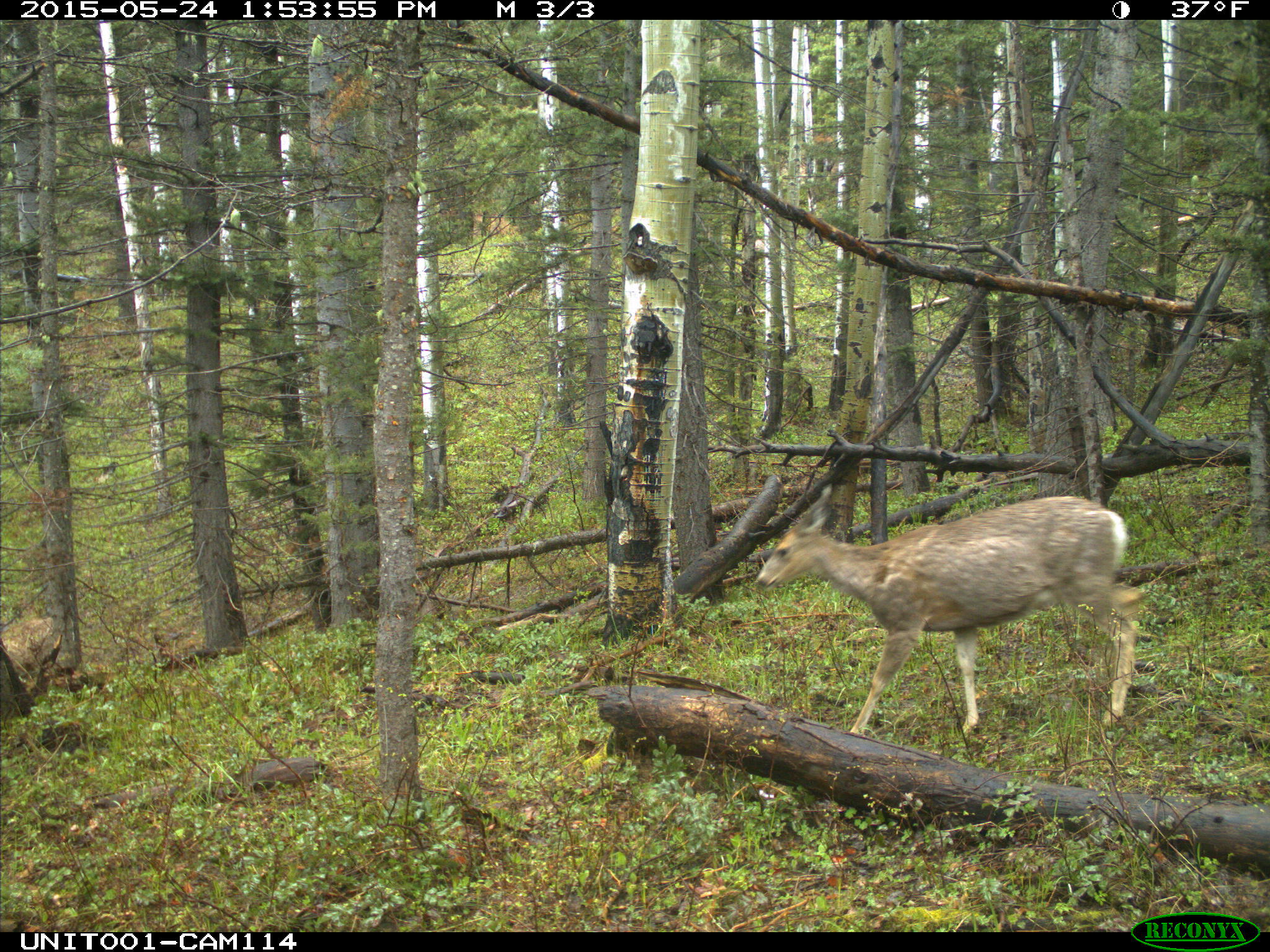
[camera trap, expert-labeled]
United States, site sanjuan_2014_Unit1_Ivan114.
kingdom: Animalia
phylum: Chordata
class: Mammalia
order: Artiodactyla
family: Cervidae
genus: Odocoileus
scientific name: Odocoileus hemionus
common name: mule deer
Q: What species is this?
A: Odocoileus hemionus (mule deer).